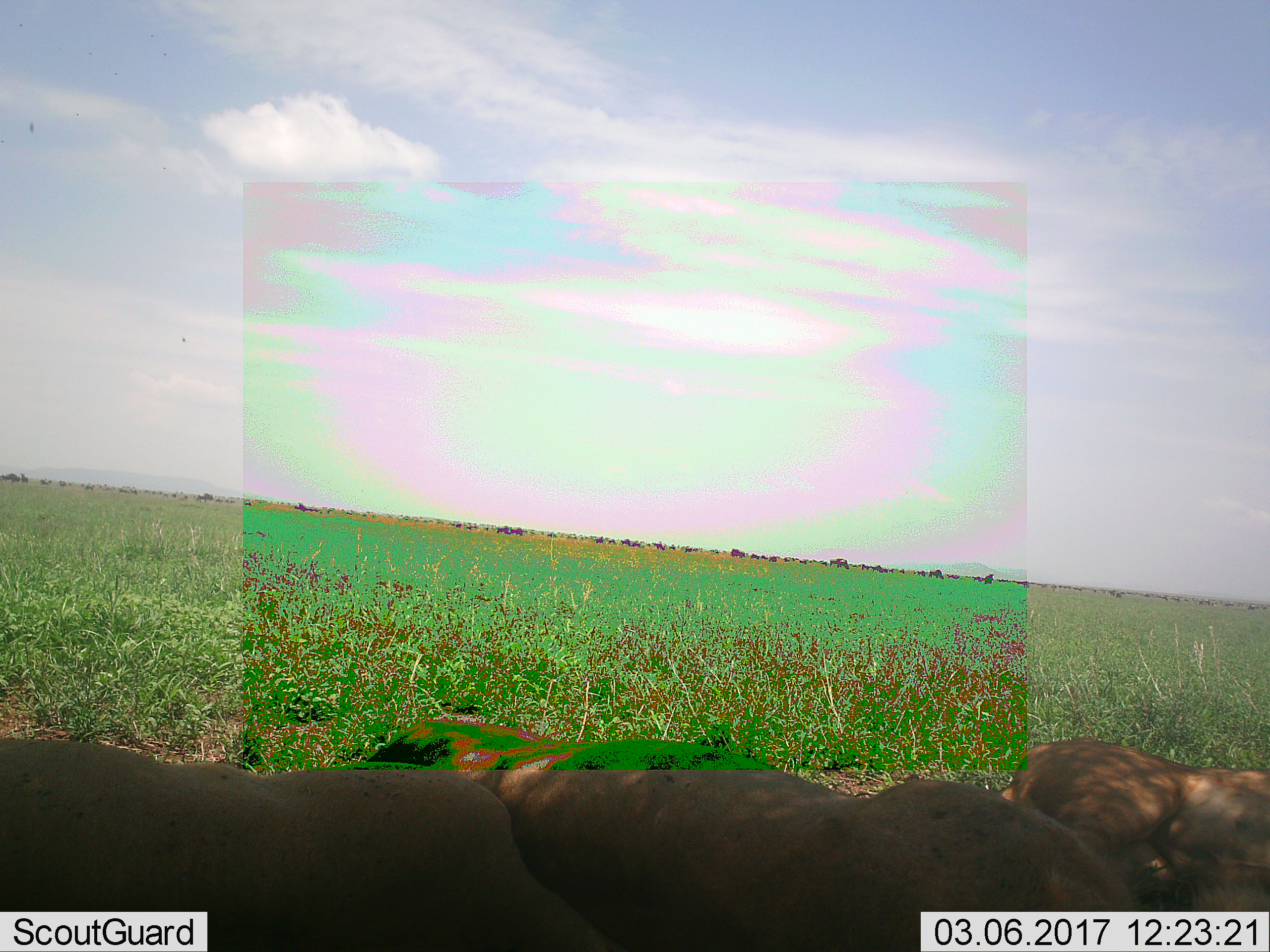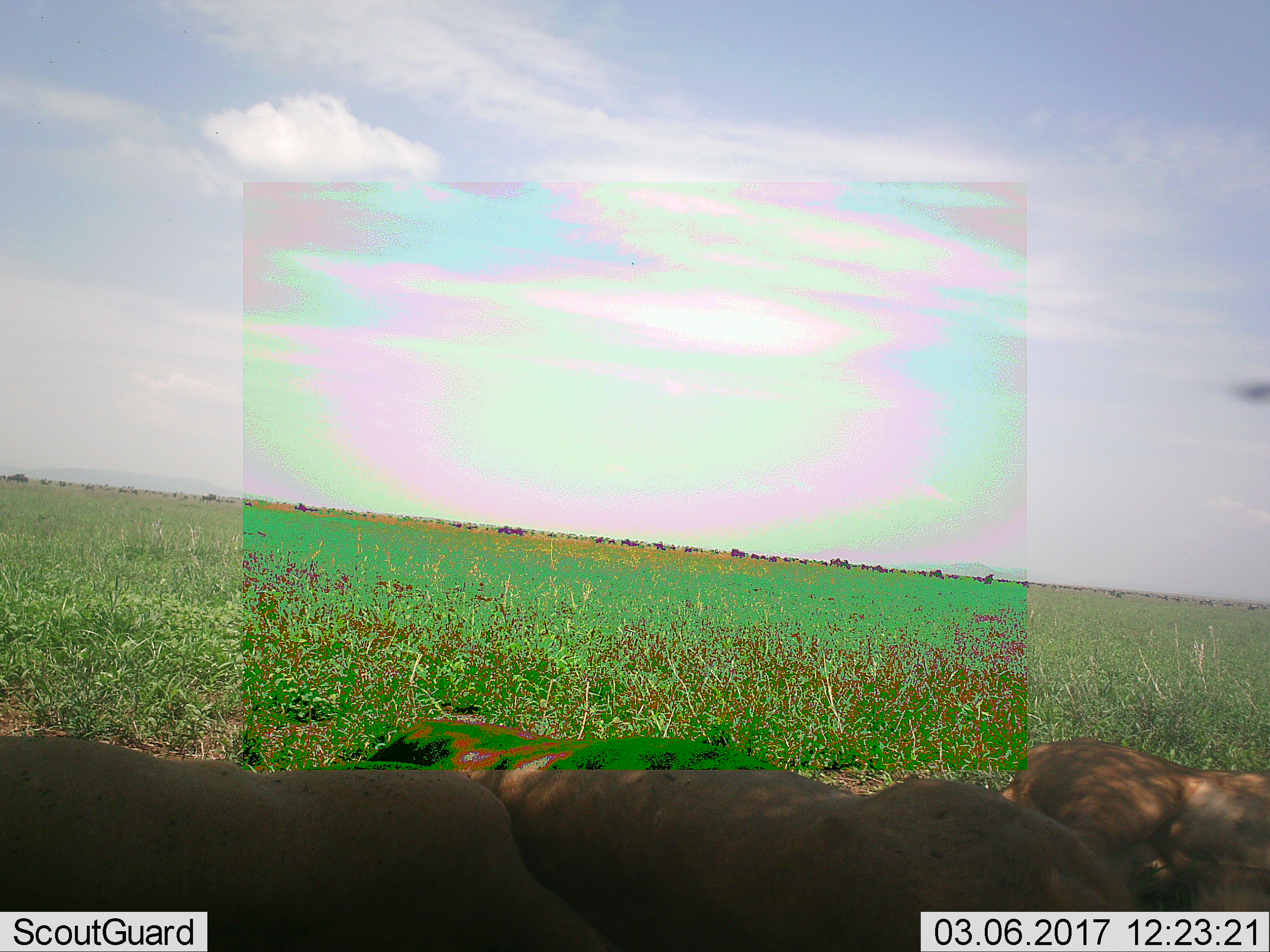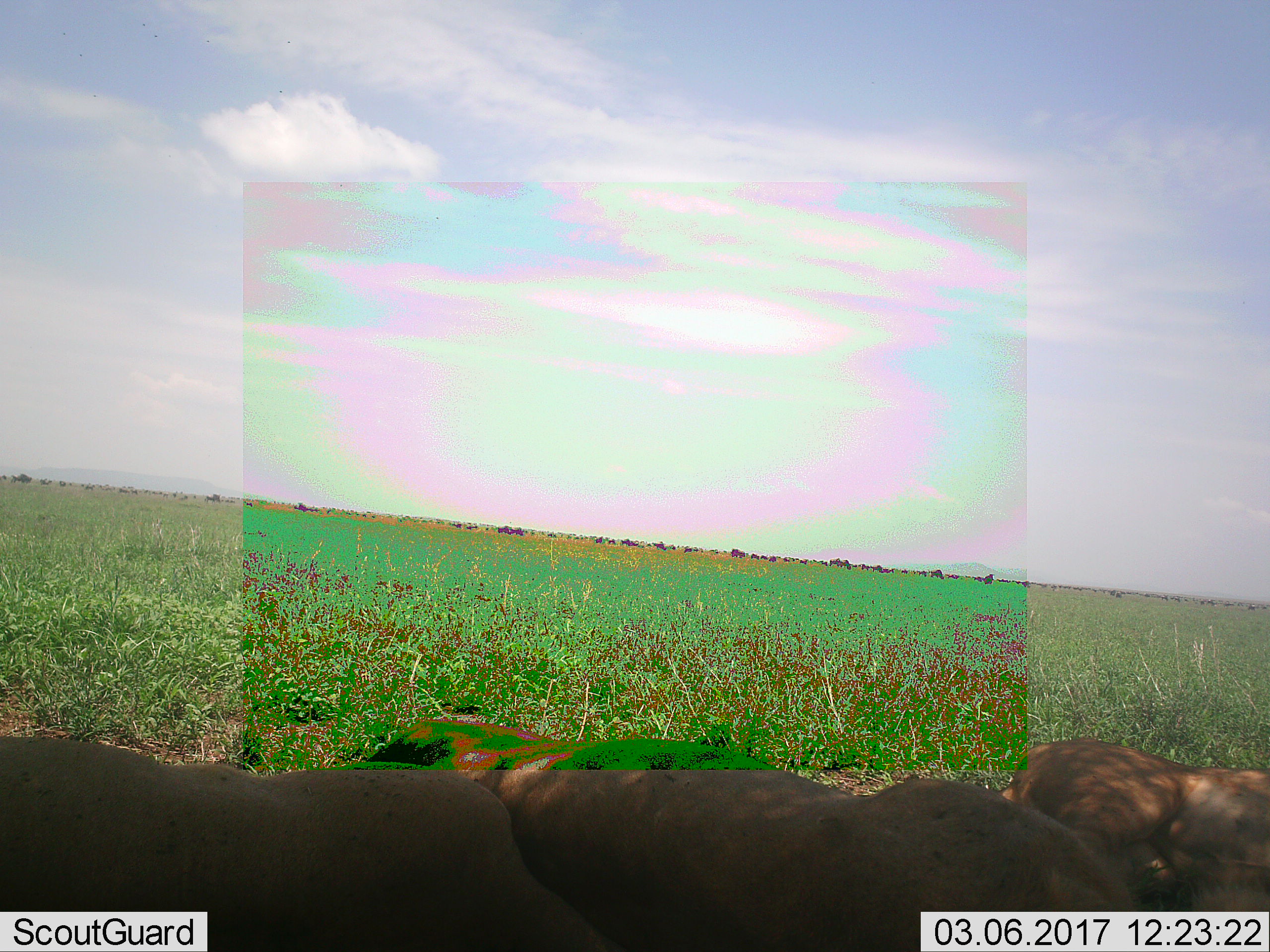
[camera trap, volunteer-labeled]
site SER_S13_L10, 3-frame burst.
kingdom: Animalia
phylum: Chordata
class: Mammalia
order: Carnivora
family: Felidae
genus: Panthera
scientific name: Panthera leo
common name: lion female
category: lionfemale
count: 3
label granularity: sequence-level